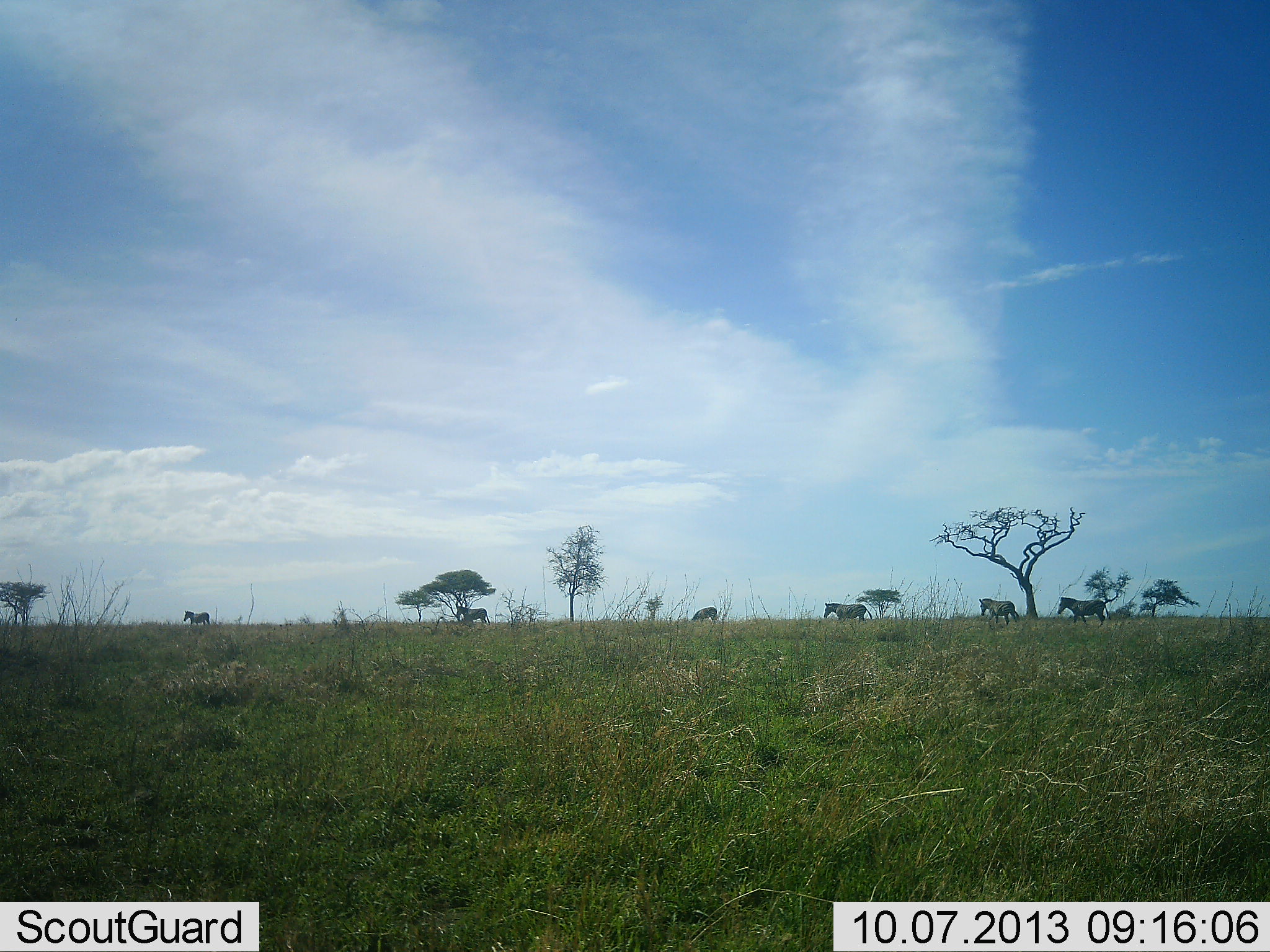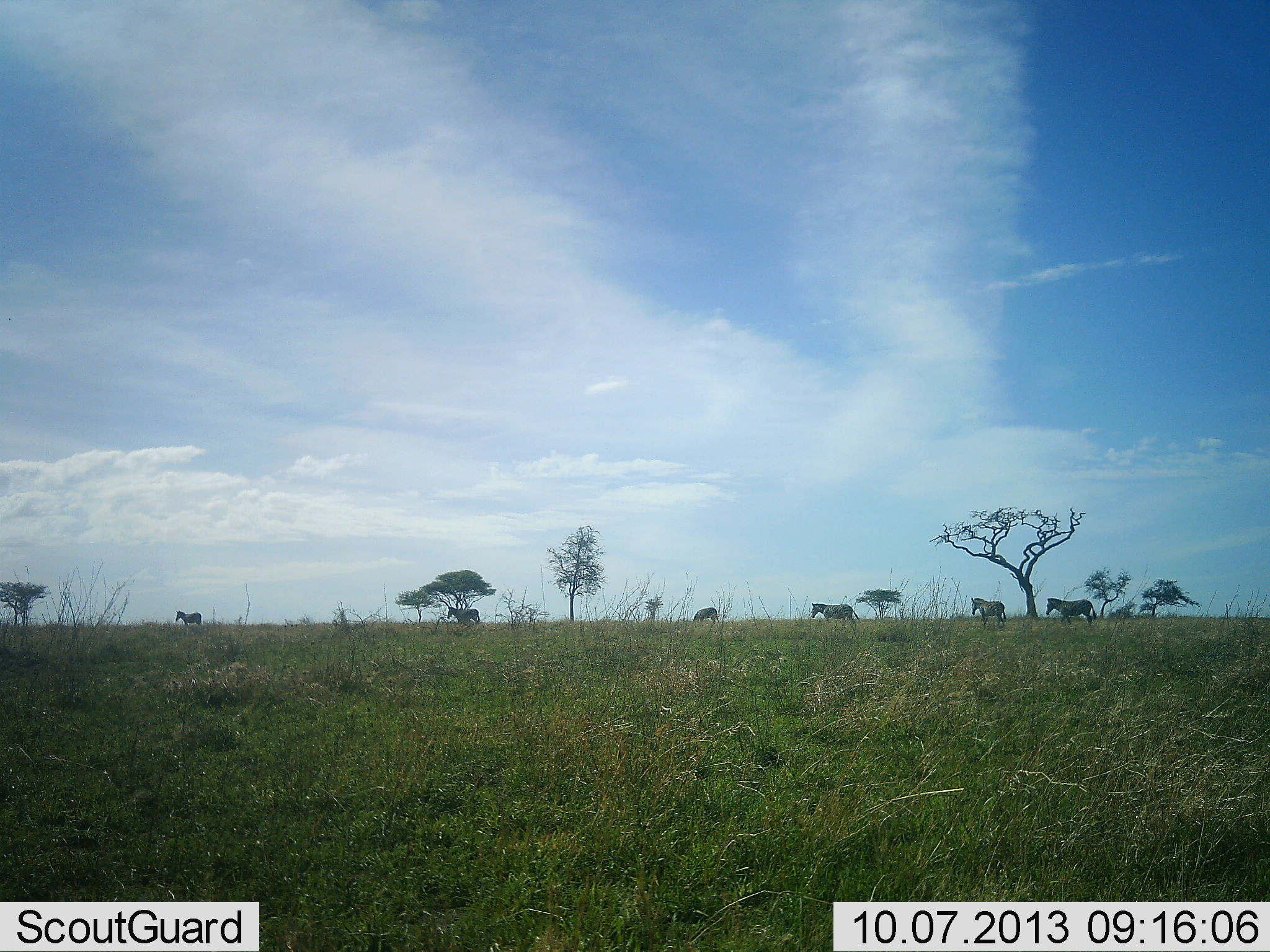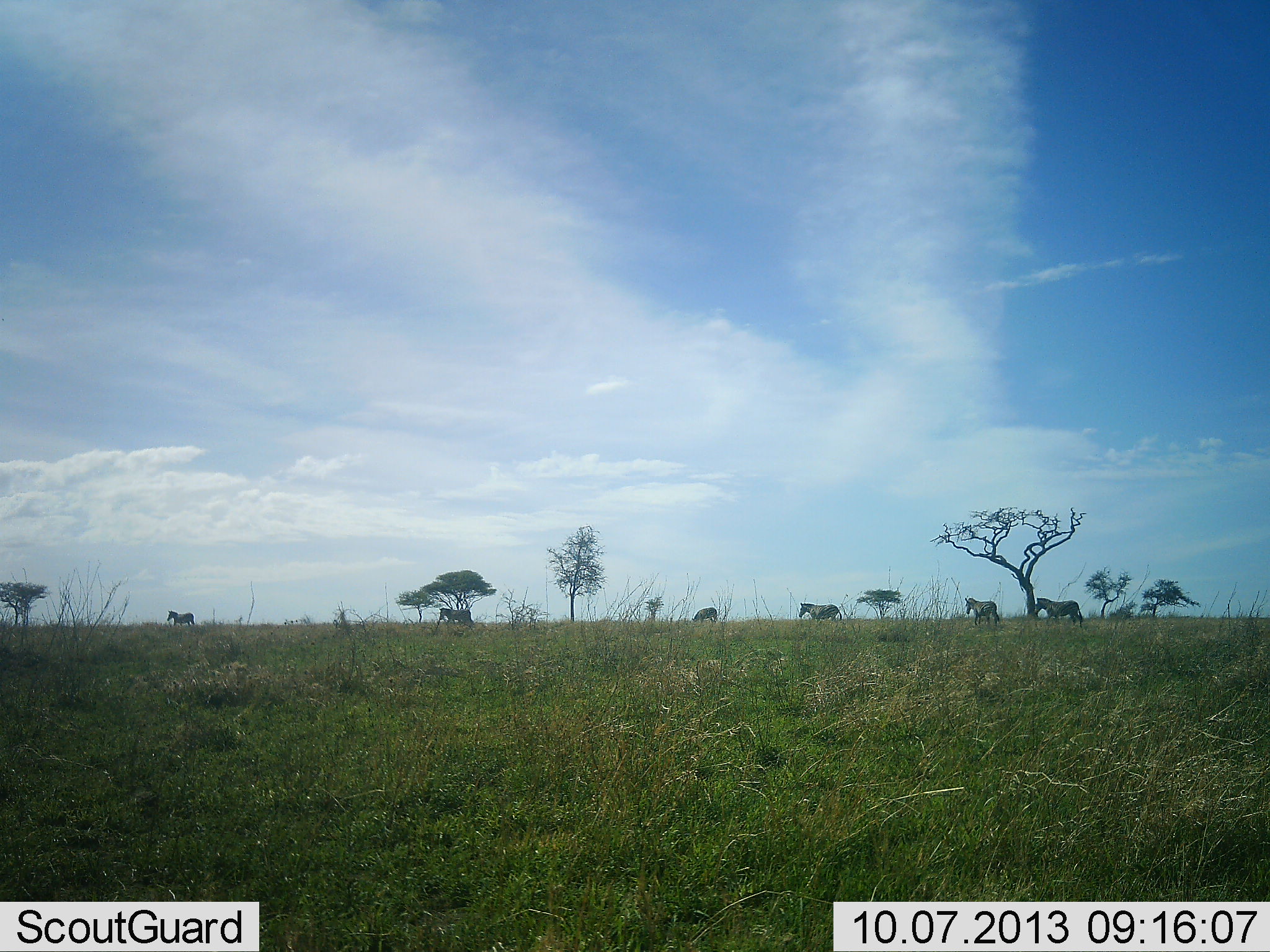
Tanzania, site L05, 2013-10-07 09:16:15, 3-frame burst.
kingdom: Animalia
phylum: Chordata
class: Mammalia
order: Perissodactyla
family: Equidae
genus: Equus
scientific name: Equus quagga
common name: plains zebra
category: zebra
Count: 6.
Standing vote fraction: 14%.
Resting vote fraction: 0%.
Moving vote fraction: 100%.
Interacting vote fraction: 0%.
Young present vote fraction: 0%.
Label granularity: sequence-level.